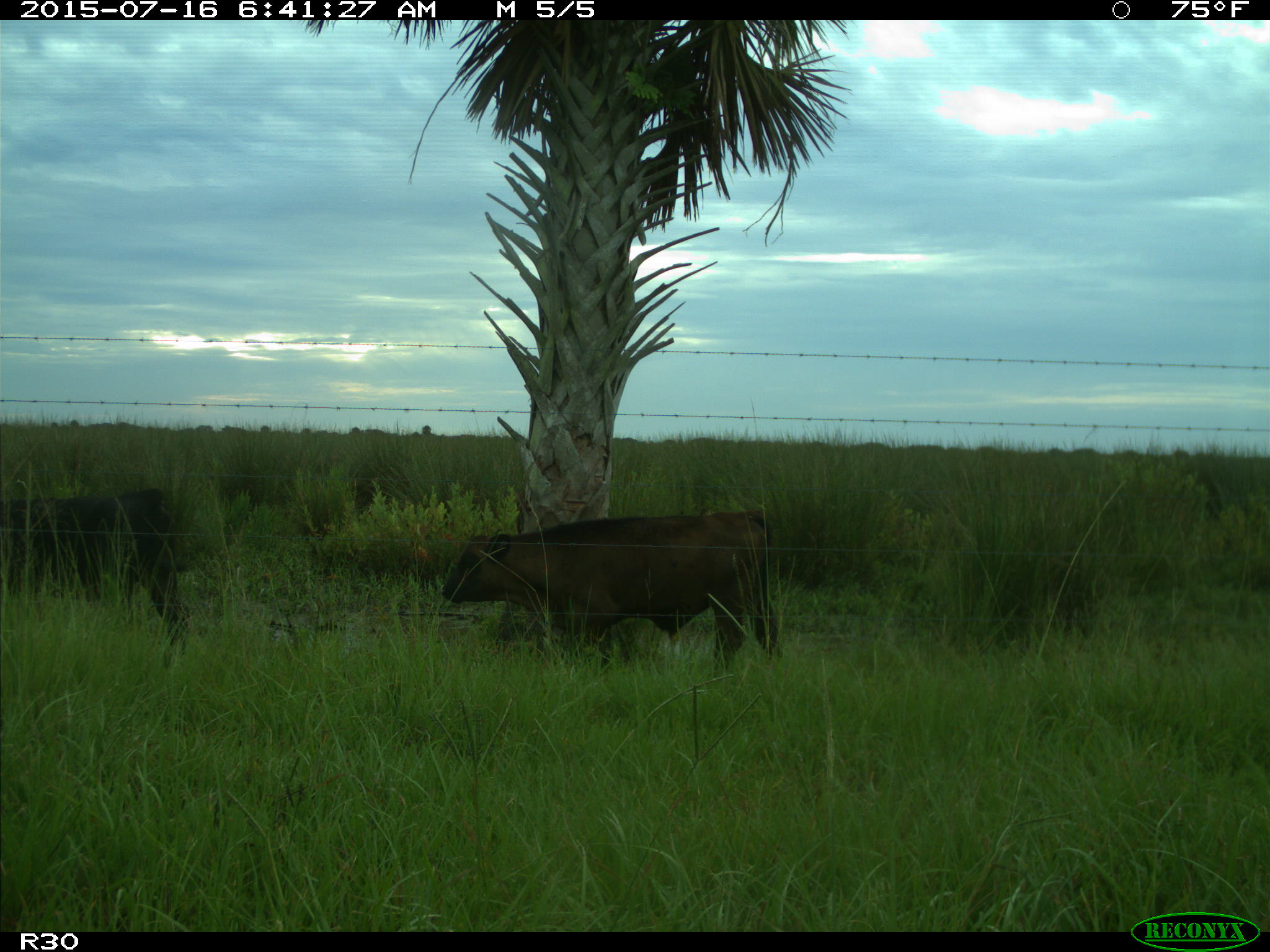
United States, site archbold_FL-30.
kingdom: Animalia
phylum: Chordata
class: Mammalia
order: Artiodactyla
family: Bovidae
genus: Bos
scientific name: Bos taurus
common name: domestic cow